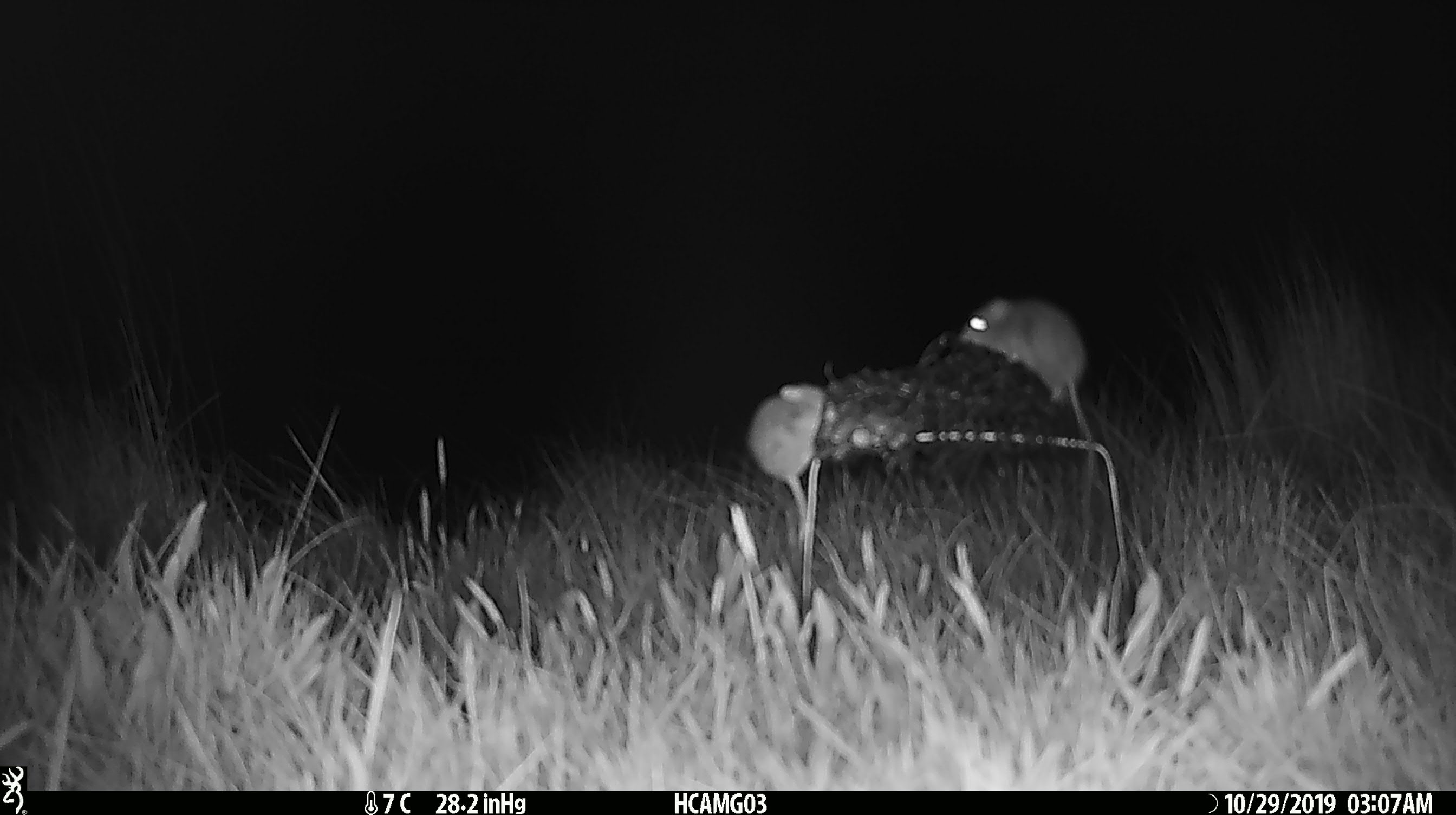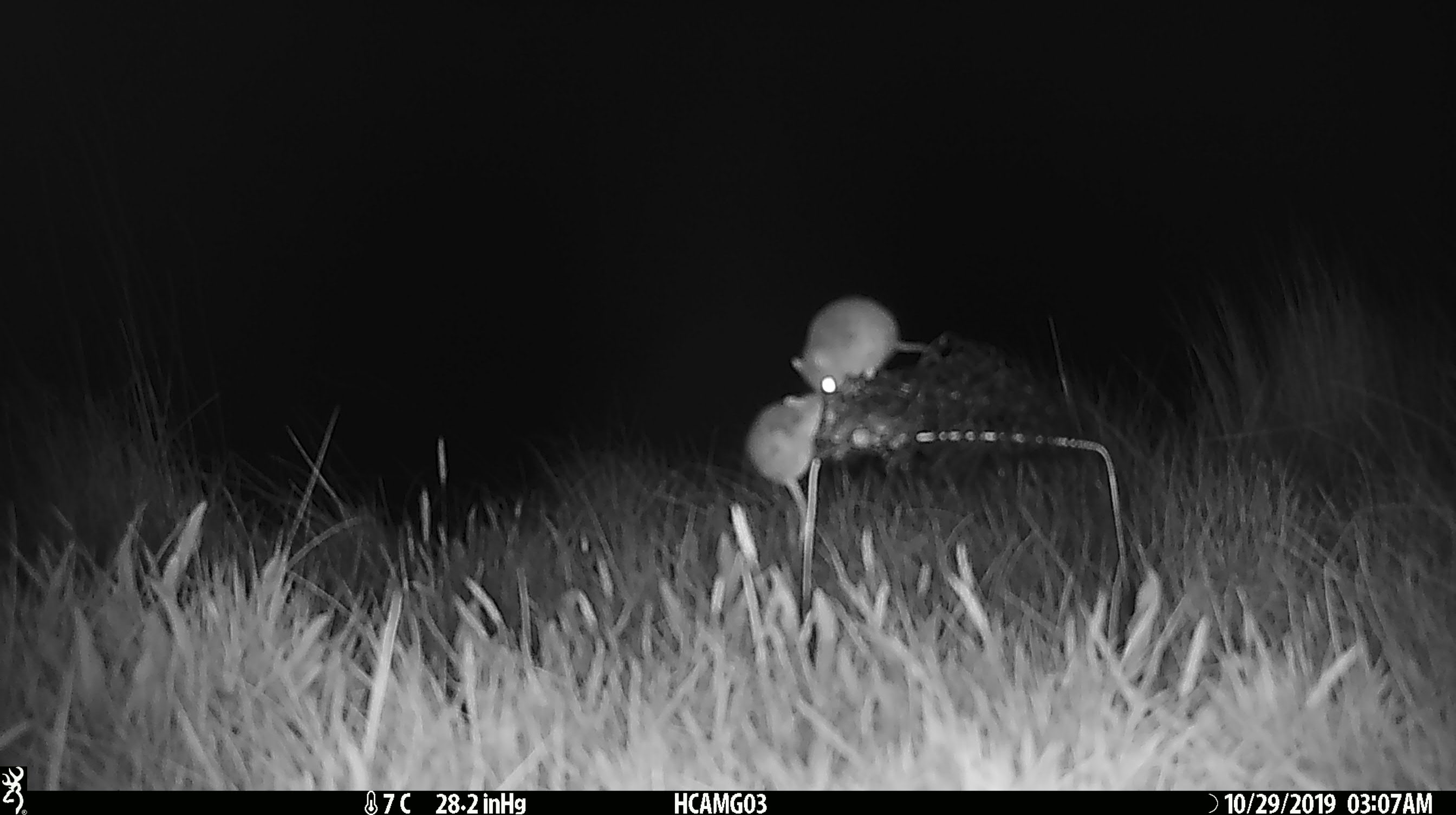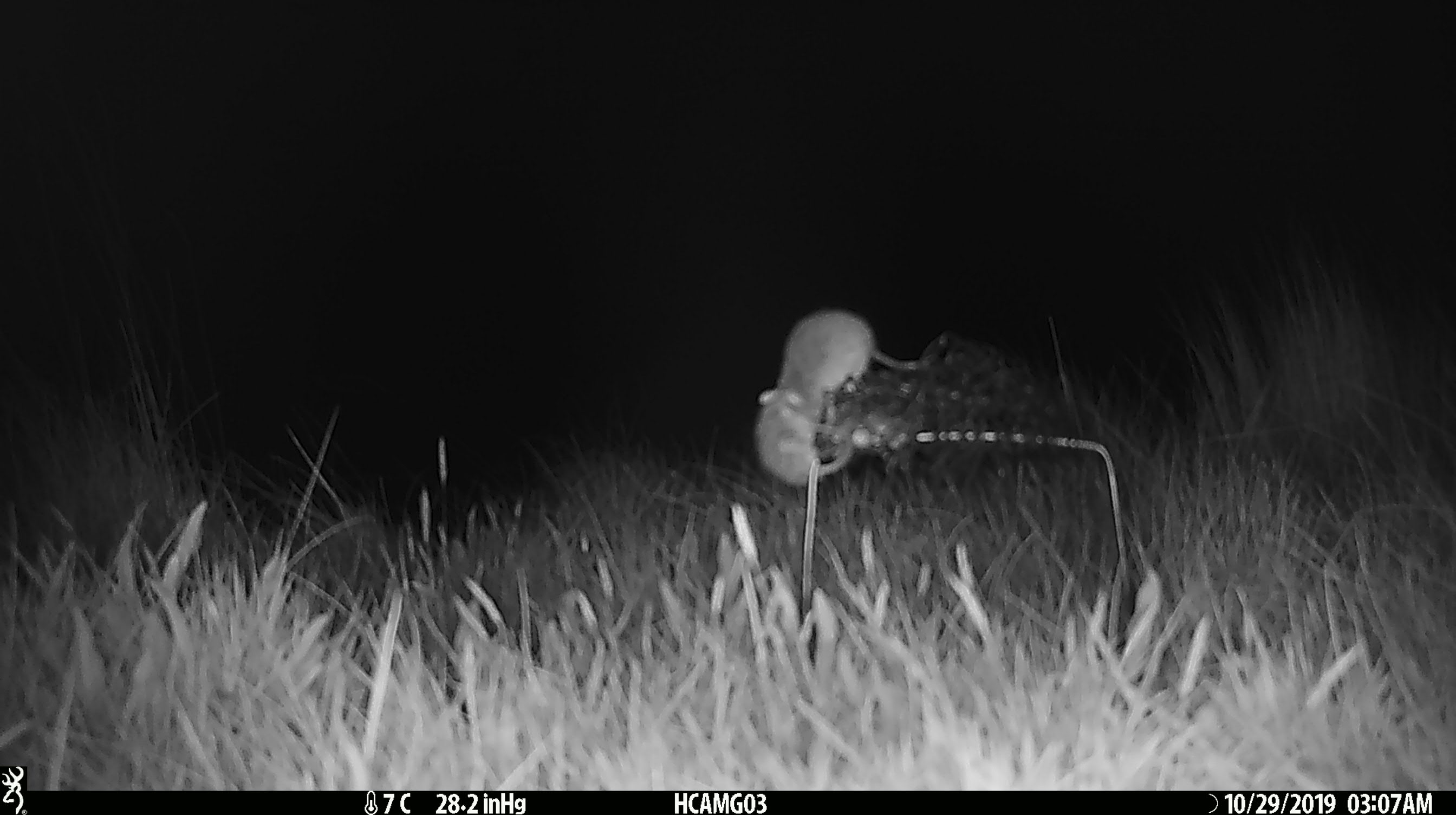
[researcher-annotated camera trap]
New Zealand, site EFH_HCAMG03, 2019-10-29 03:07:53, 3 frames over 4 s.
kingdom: Animalia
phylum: Chordata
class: Mammalia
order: Rodentia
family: Muridae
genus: Mus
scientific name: Mus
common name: mouse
Mouse (Mus).